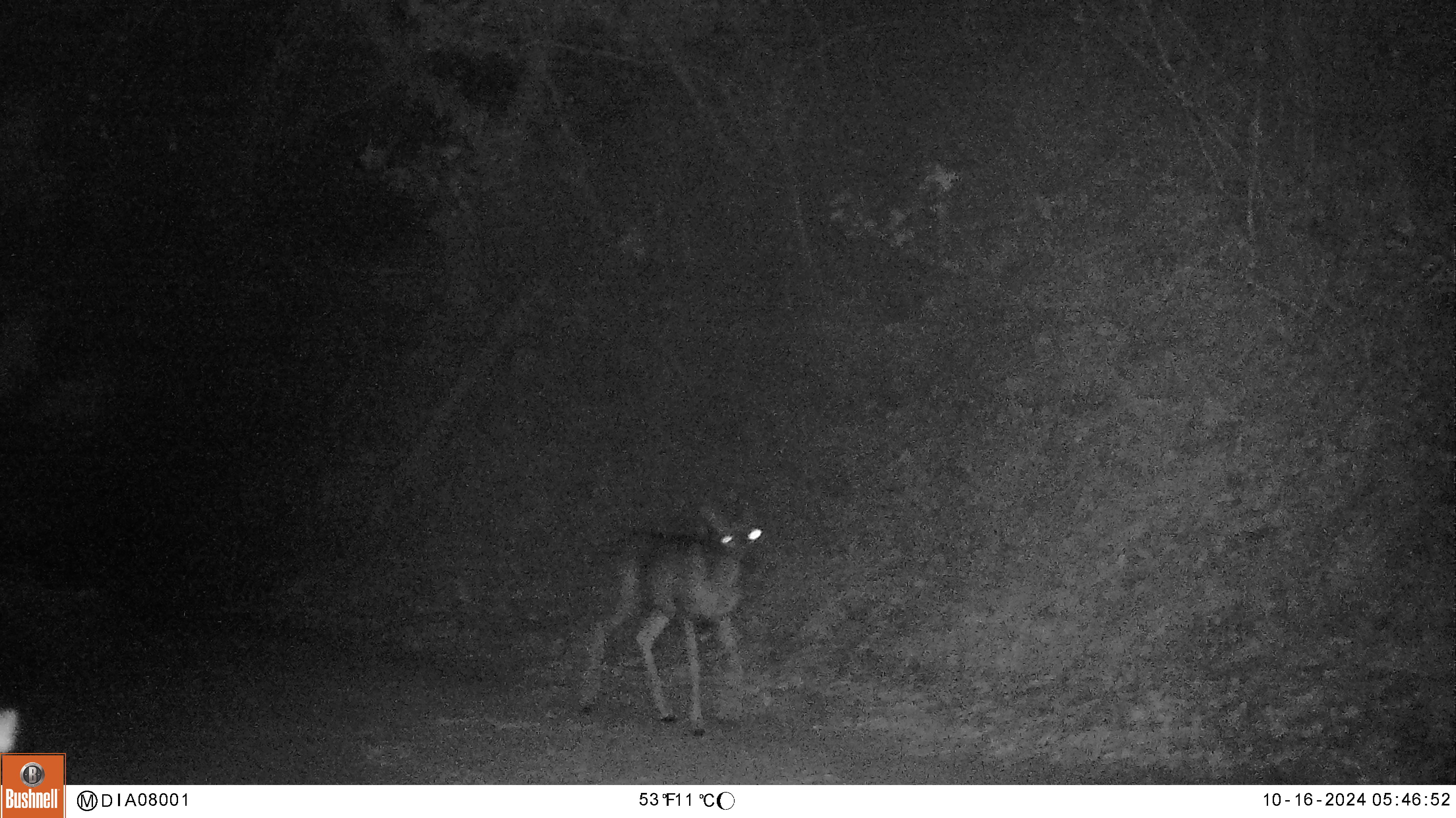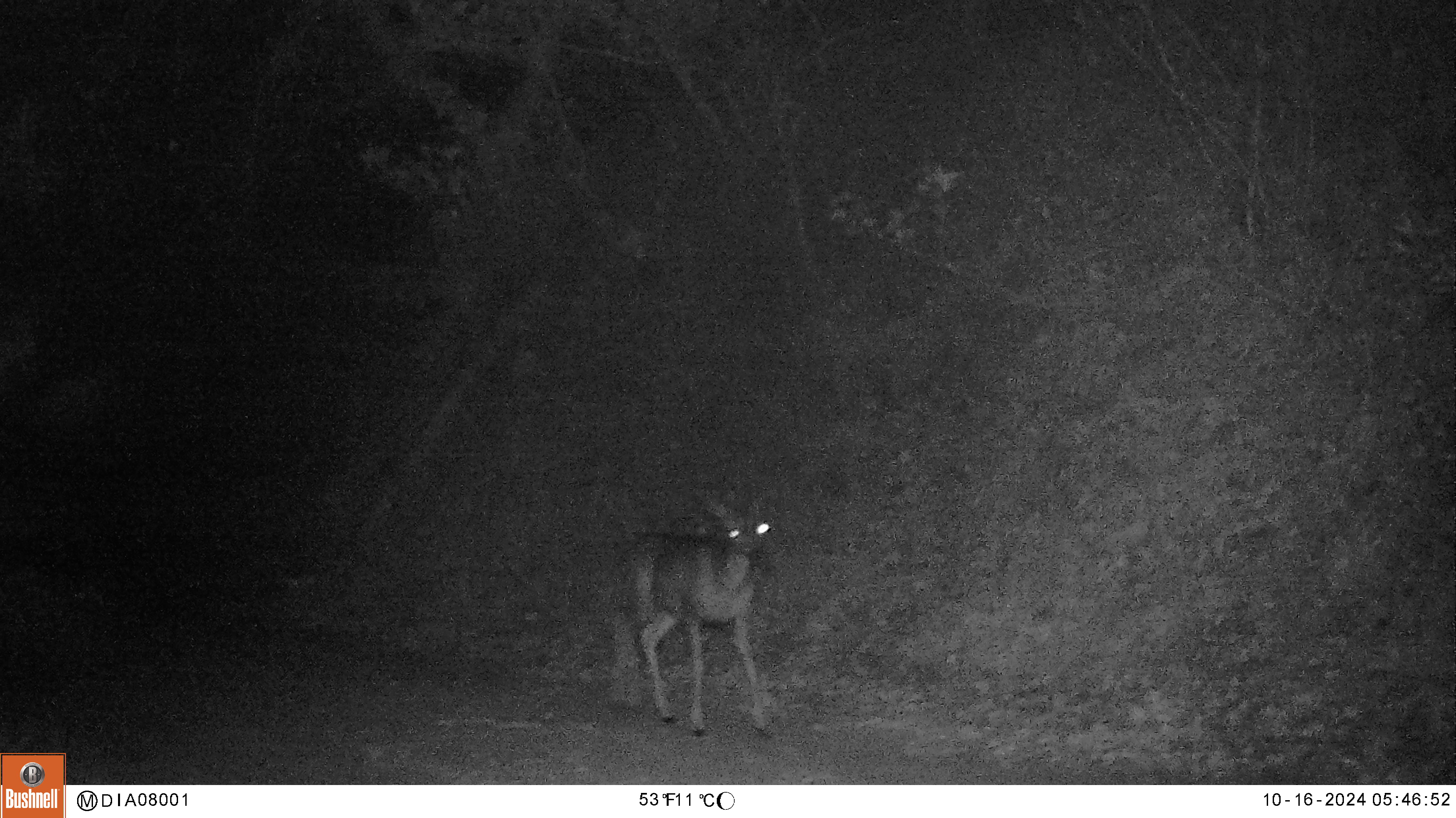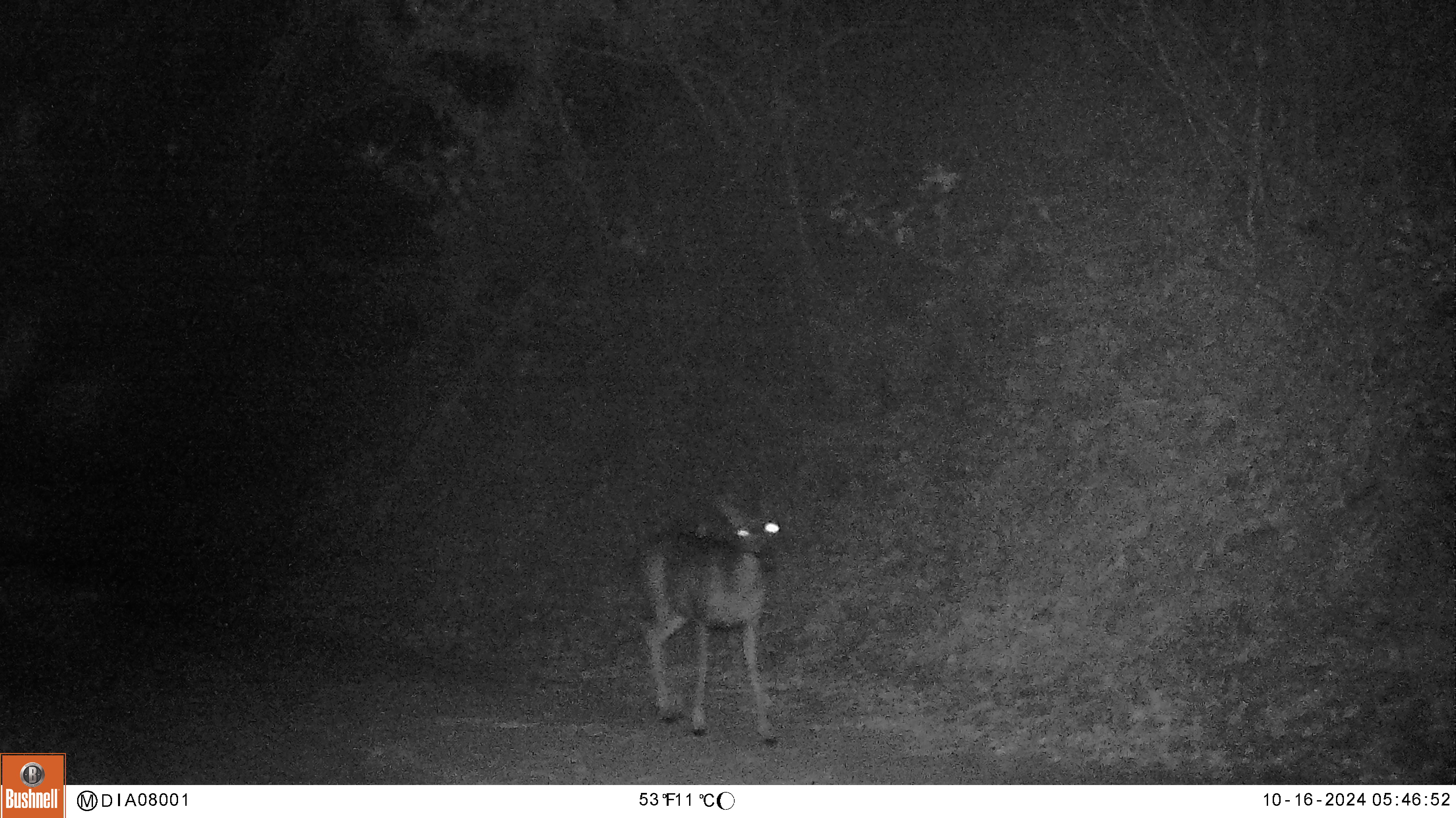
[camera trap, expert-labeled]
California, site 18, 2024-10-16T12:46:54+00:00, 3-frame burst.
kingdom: Animalia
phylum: Chordata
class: Mammalia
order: Artiodactyla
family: Cervidae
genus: Odocoileus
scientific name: Odocoileus hemionus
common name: mule deer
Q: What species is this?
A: Mule deer (Odocoileus hemionus).